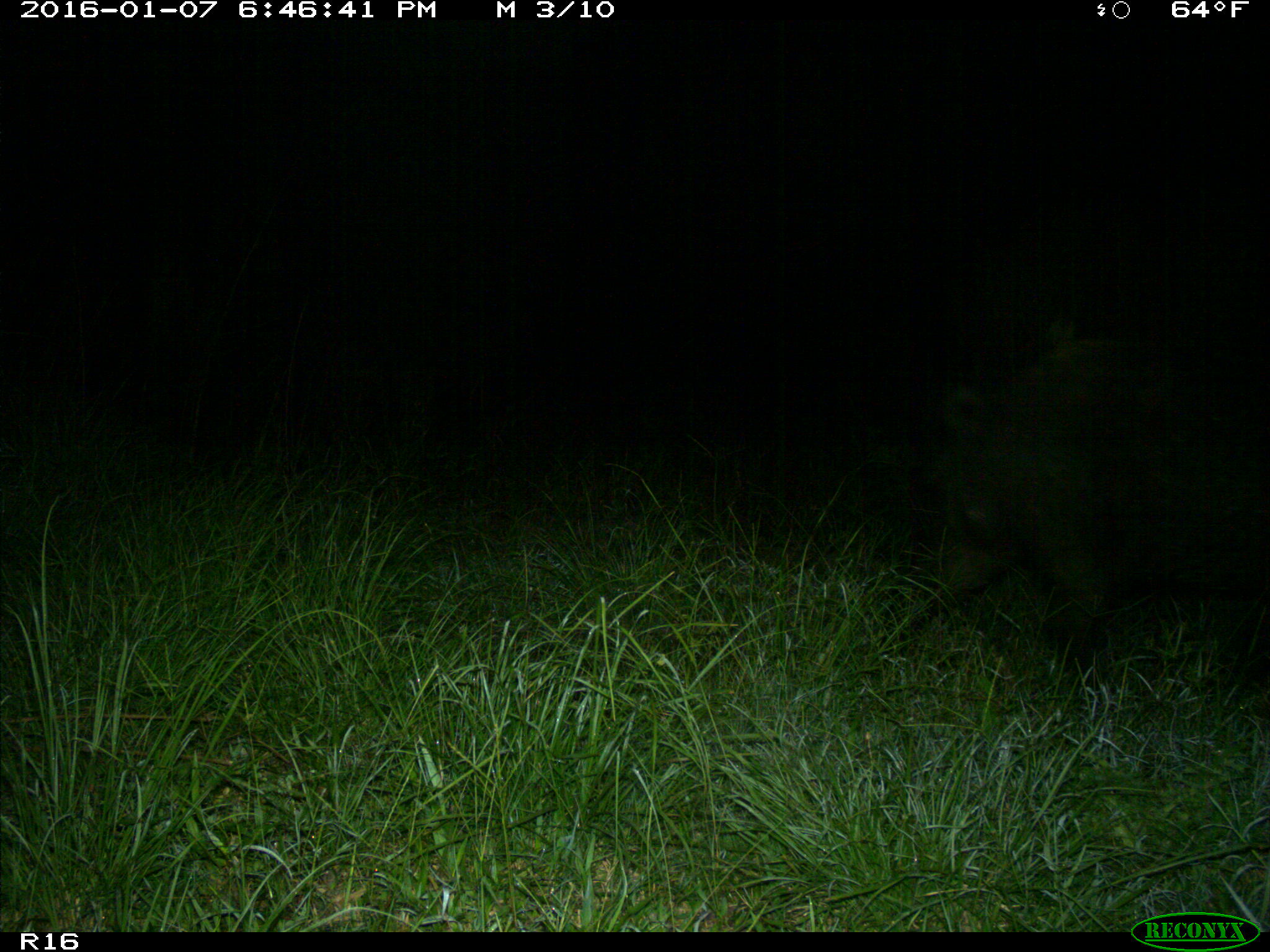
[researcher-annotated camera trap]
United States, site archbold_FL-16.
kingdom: Animalia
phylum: Chordata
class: Mammalia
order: Artiodactyla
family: Suidae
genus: Sus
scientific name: Sus scrofa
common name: wild boar